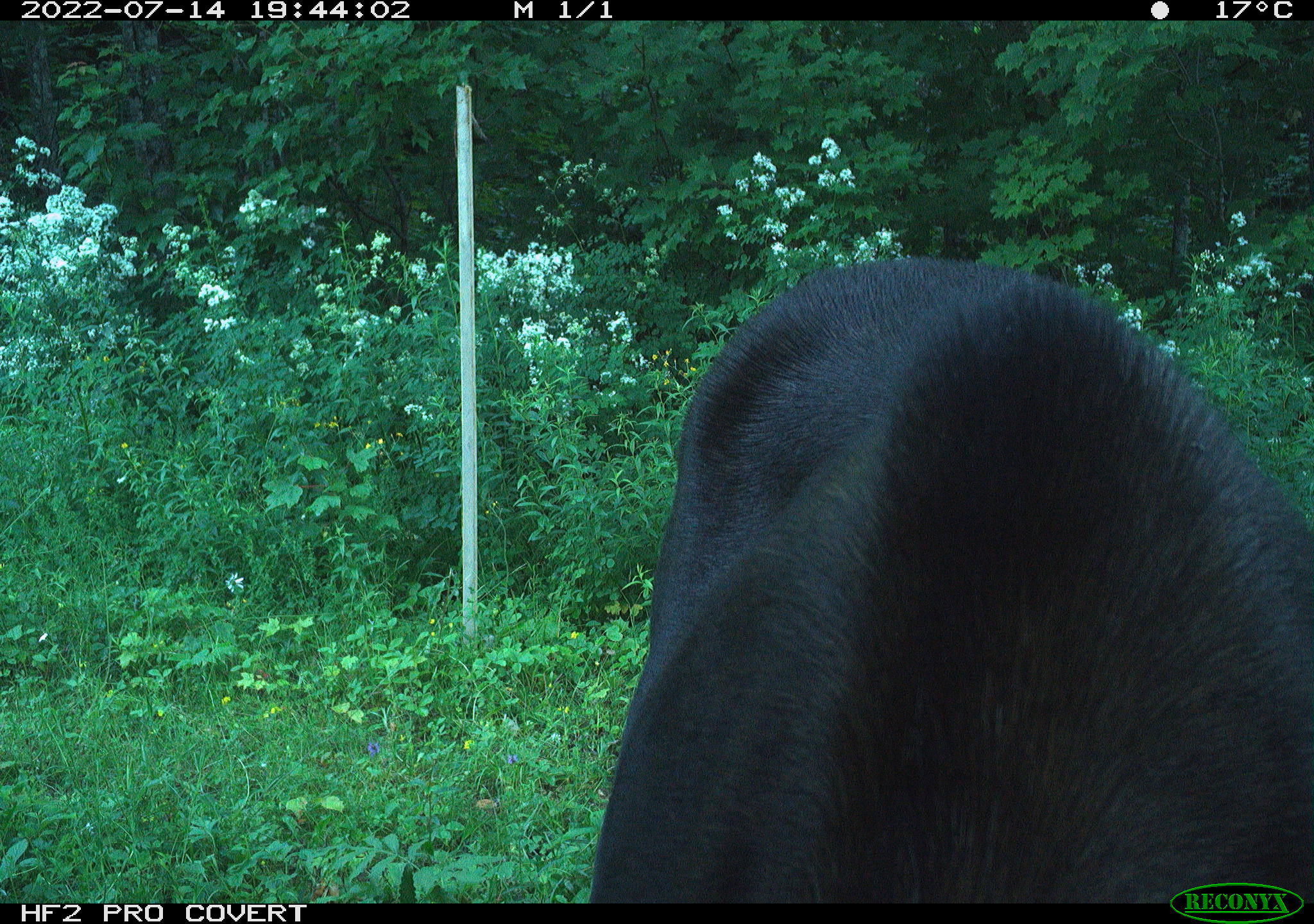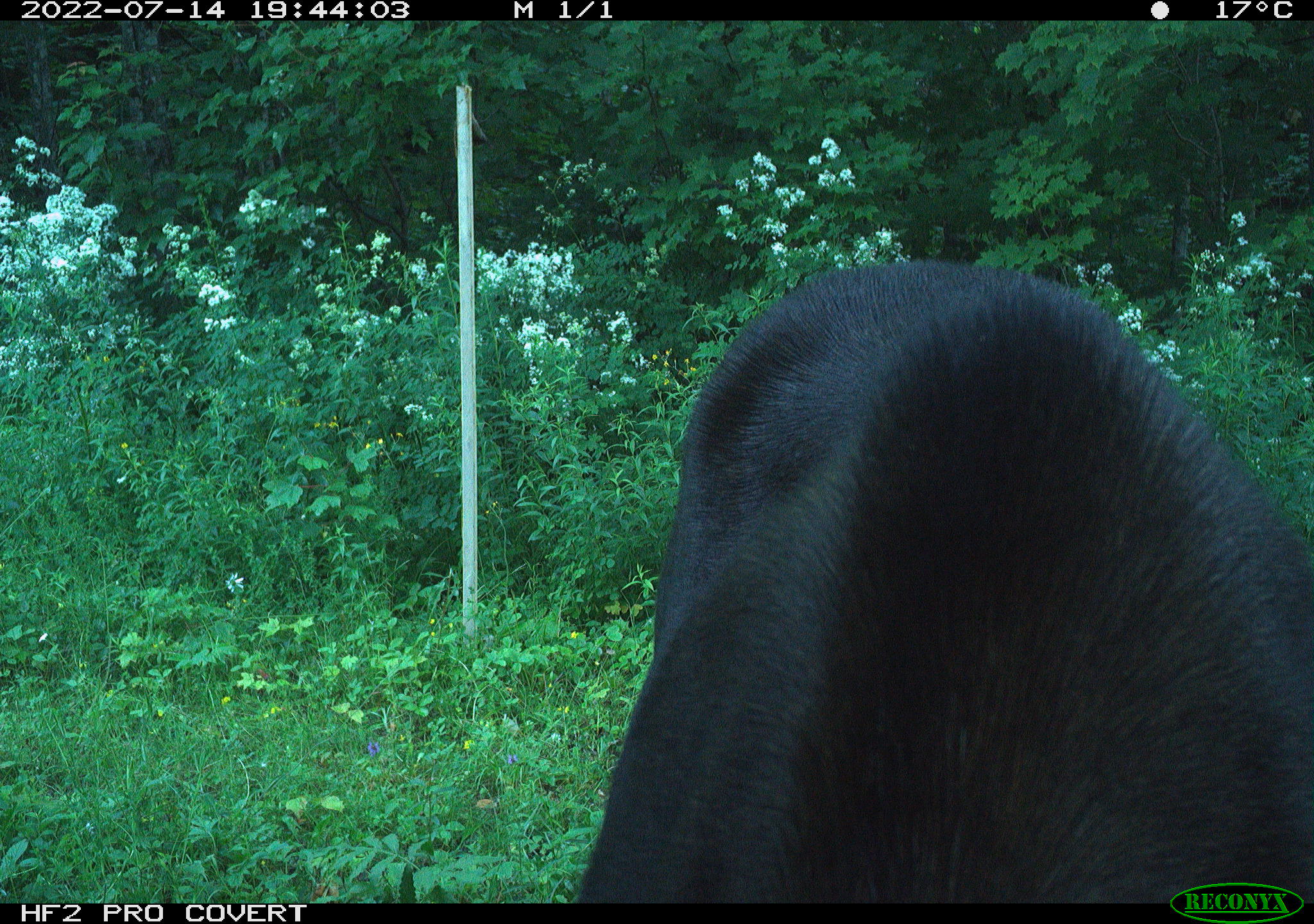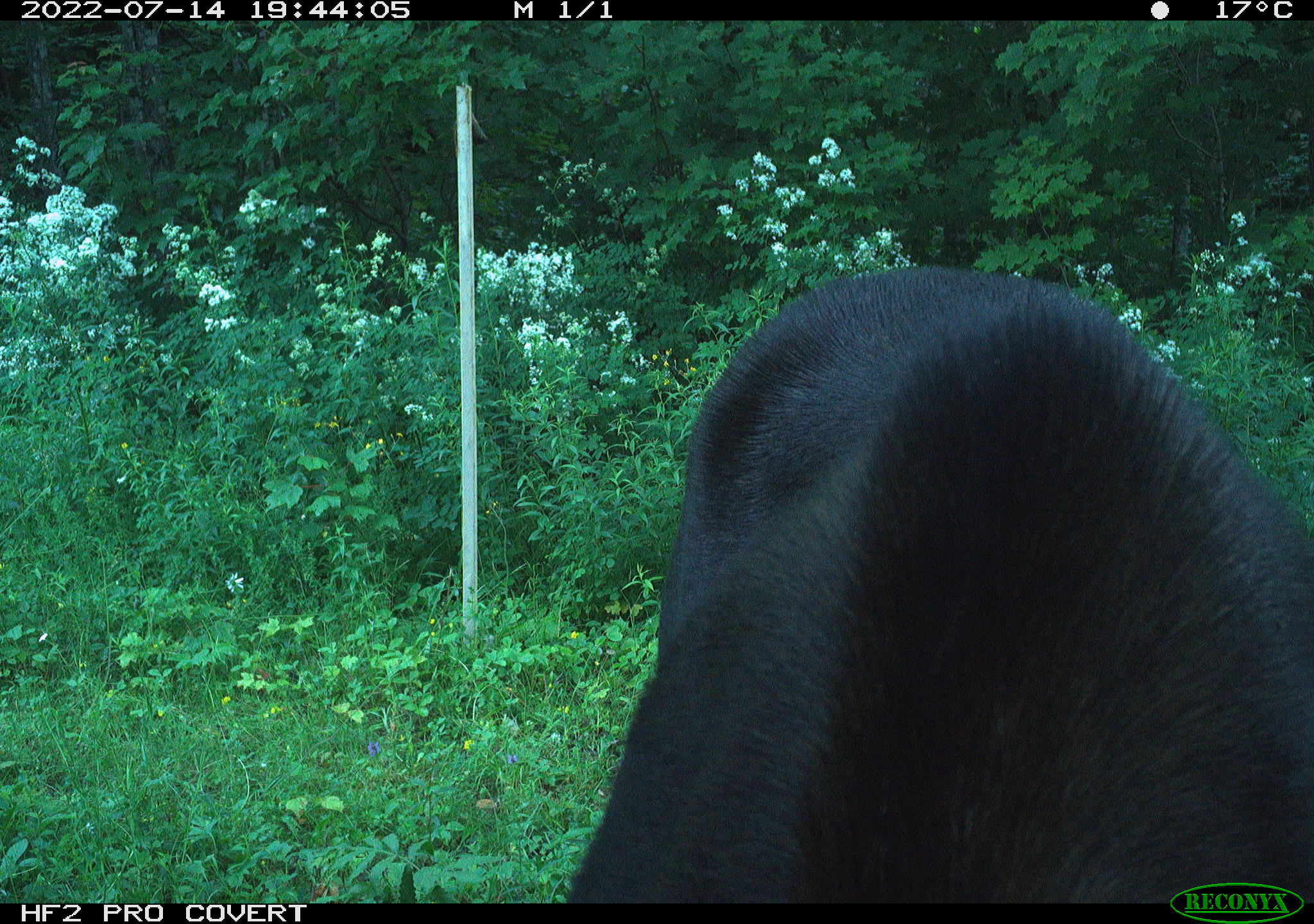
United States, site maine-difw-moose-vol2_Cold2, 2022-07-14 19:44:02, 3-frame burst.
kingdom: Animalia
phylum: Chordata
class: Mammalia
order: Artiodactyla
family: Cervidae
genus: Alces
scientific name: Alces alces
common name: moose